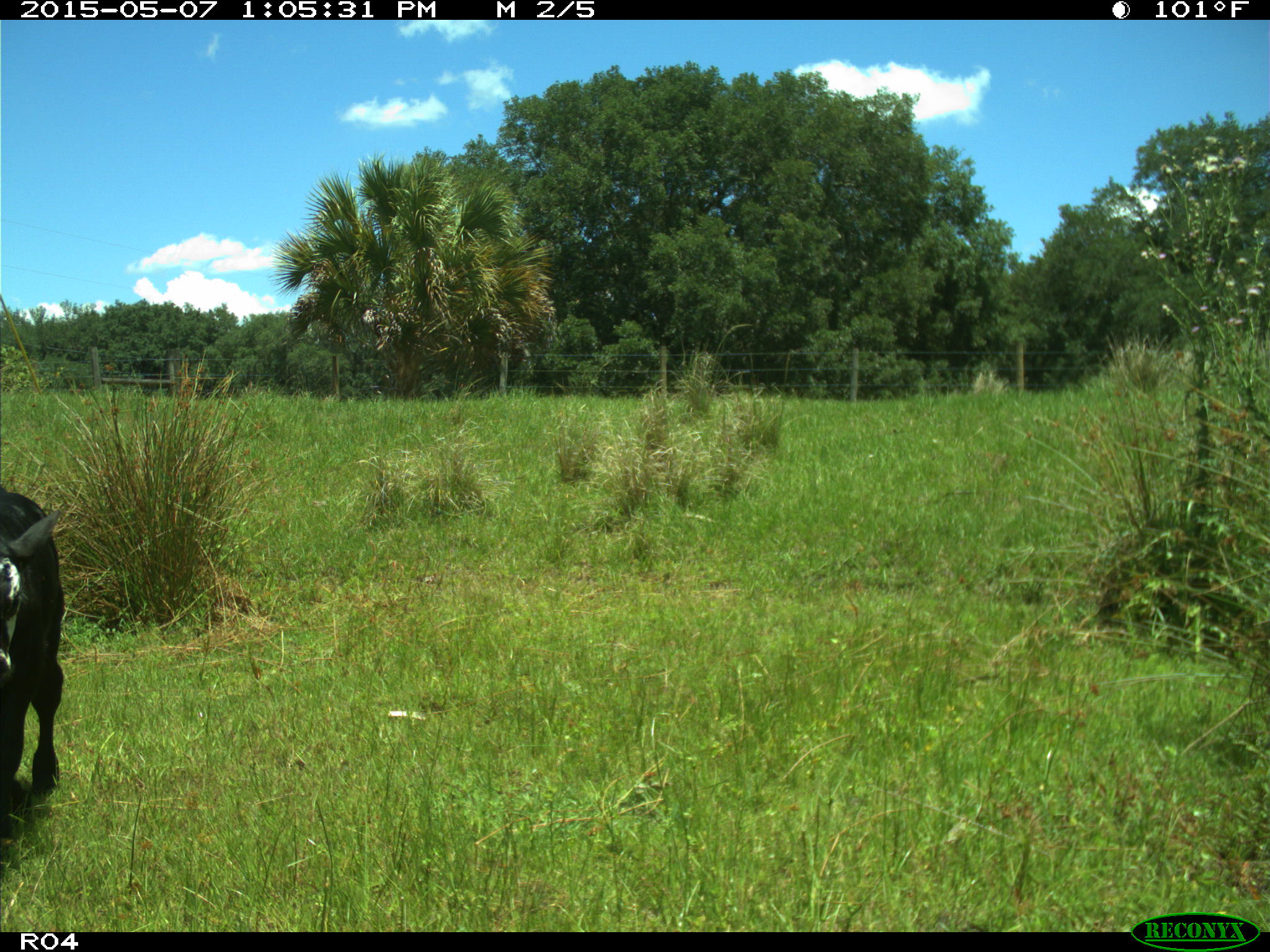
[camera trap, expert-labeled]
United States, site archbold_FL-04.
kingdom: Animalia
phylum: Chordata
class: Mammalia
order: Artiodactyla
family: Bovidae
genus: Bos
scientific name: Bos taurus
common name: domestic cow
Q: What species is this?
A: Bos taurus (domestic cow).